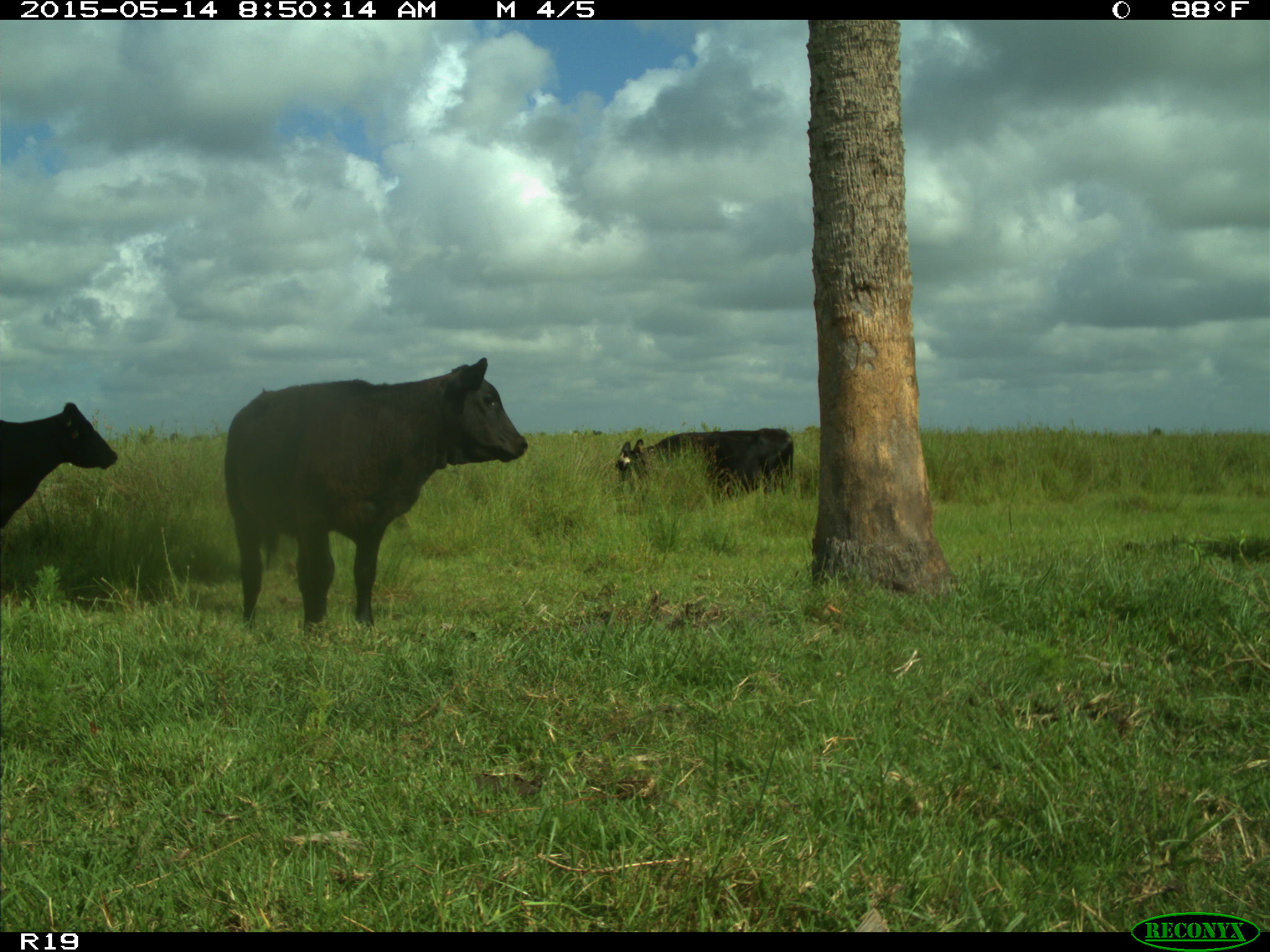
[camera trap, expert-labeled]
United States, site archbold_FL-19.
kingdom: Animalia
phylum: Chordata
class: Mammalia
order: Artiodactyla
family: Bovidae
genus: Bos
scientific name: Bos taurus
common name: domestic cow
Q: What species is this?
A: Bos taurus (domestic cow).